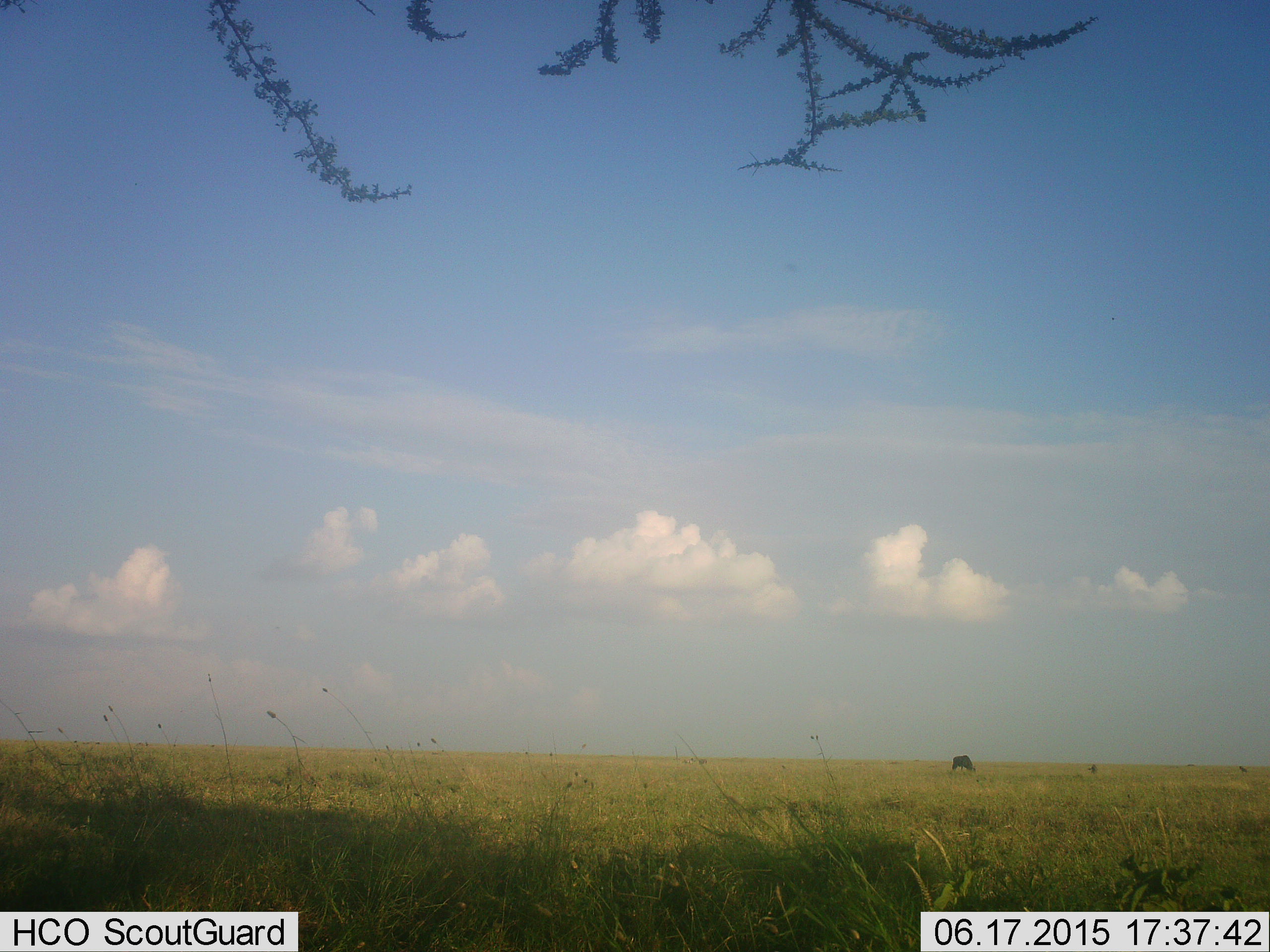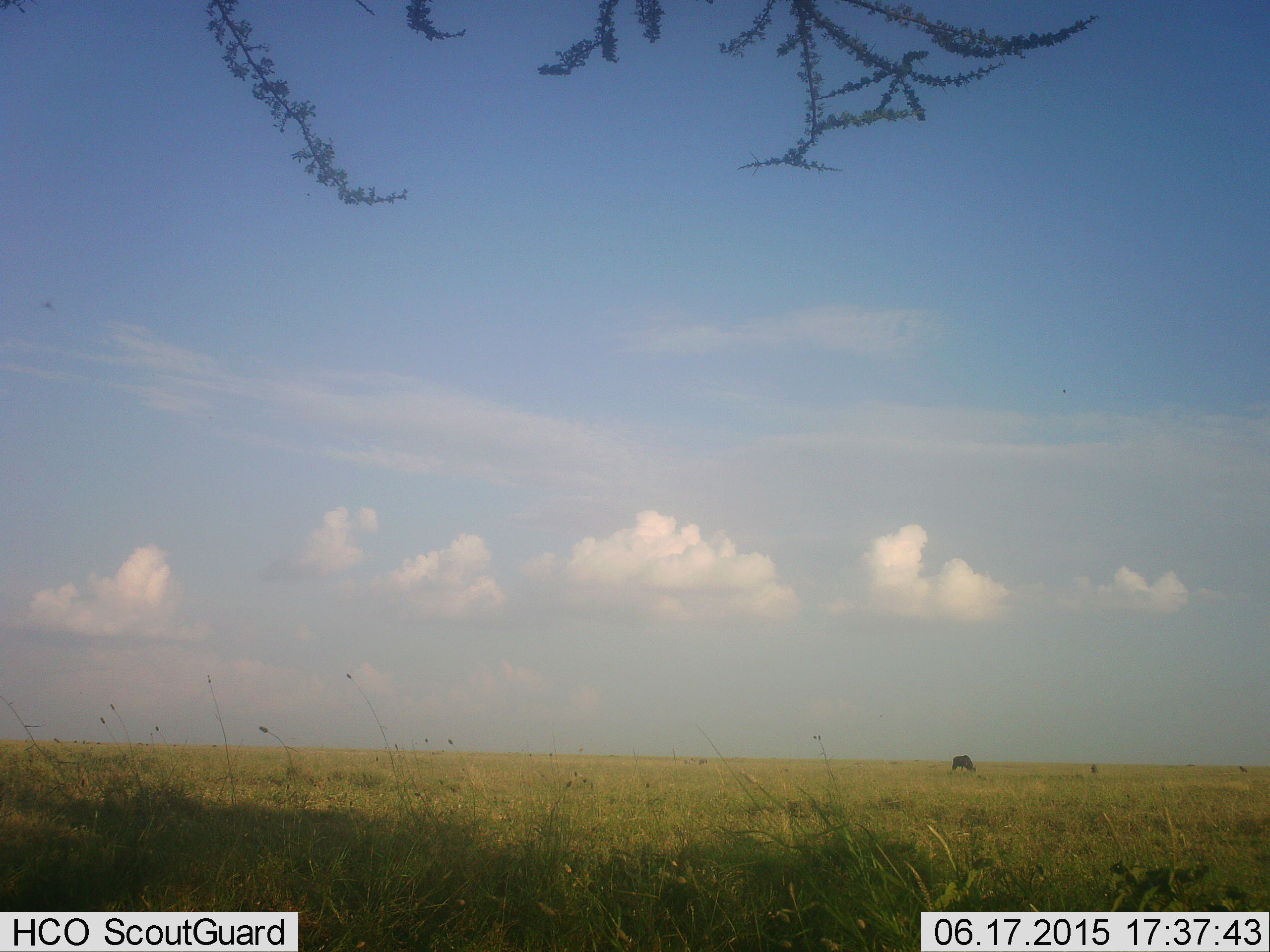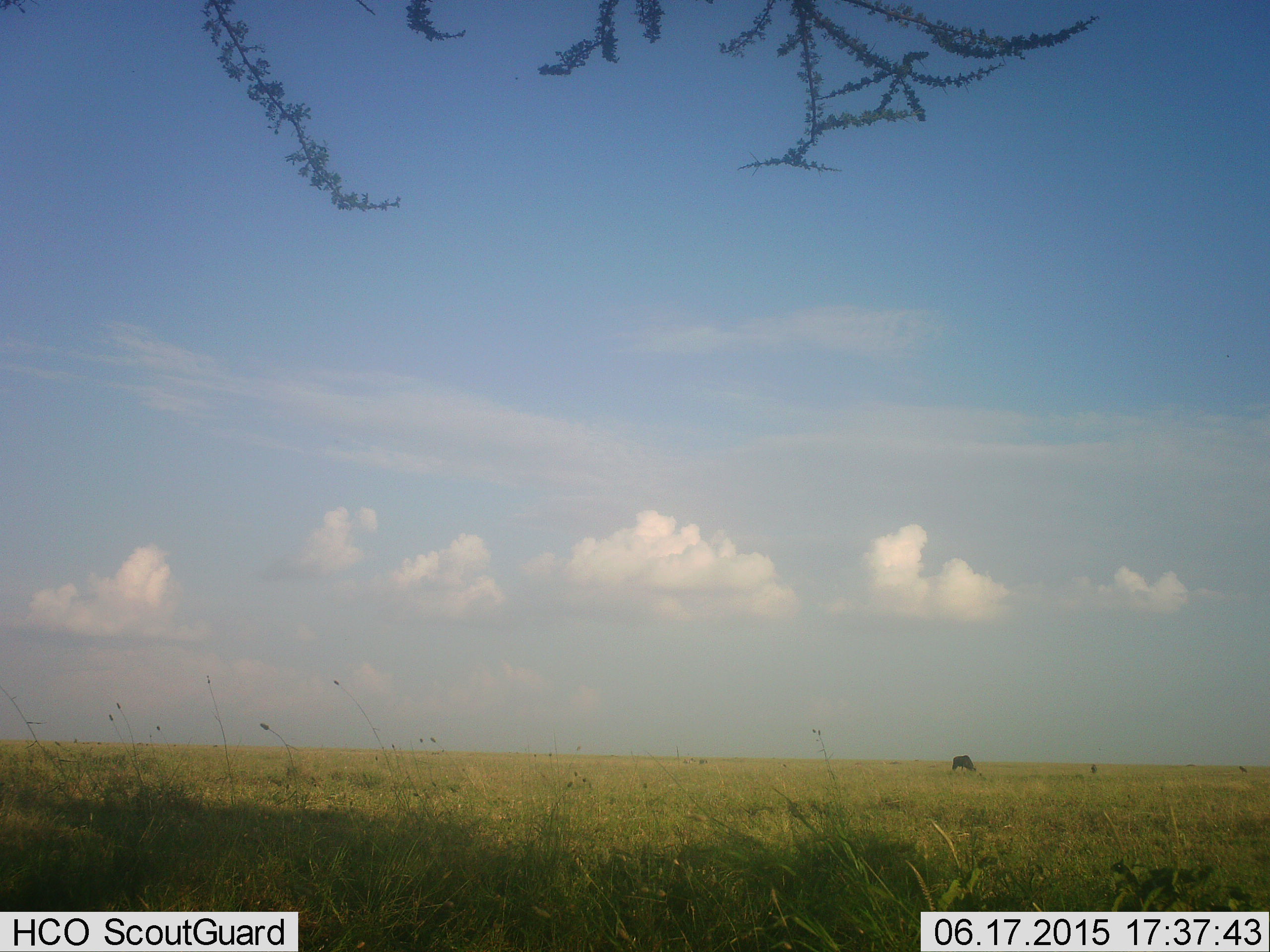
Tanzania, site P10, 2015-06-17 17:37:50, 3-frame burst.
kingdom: Animalia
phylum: Chordata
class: Mammalia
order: Artiodactyla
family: Bovidae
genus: Connochaetes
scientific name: Connochaetes taurinus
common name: blue wildebeest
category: wildebeest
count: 1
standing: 18%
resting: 0%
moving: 0%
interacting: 0%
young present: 0%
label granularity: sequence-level